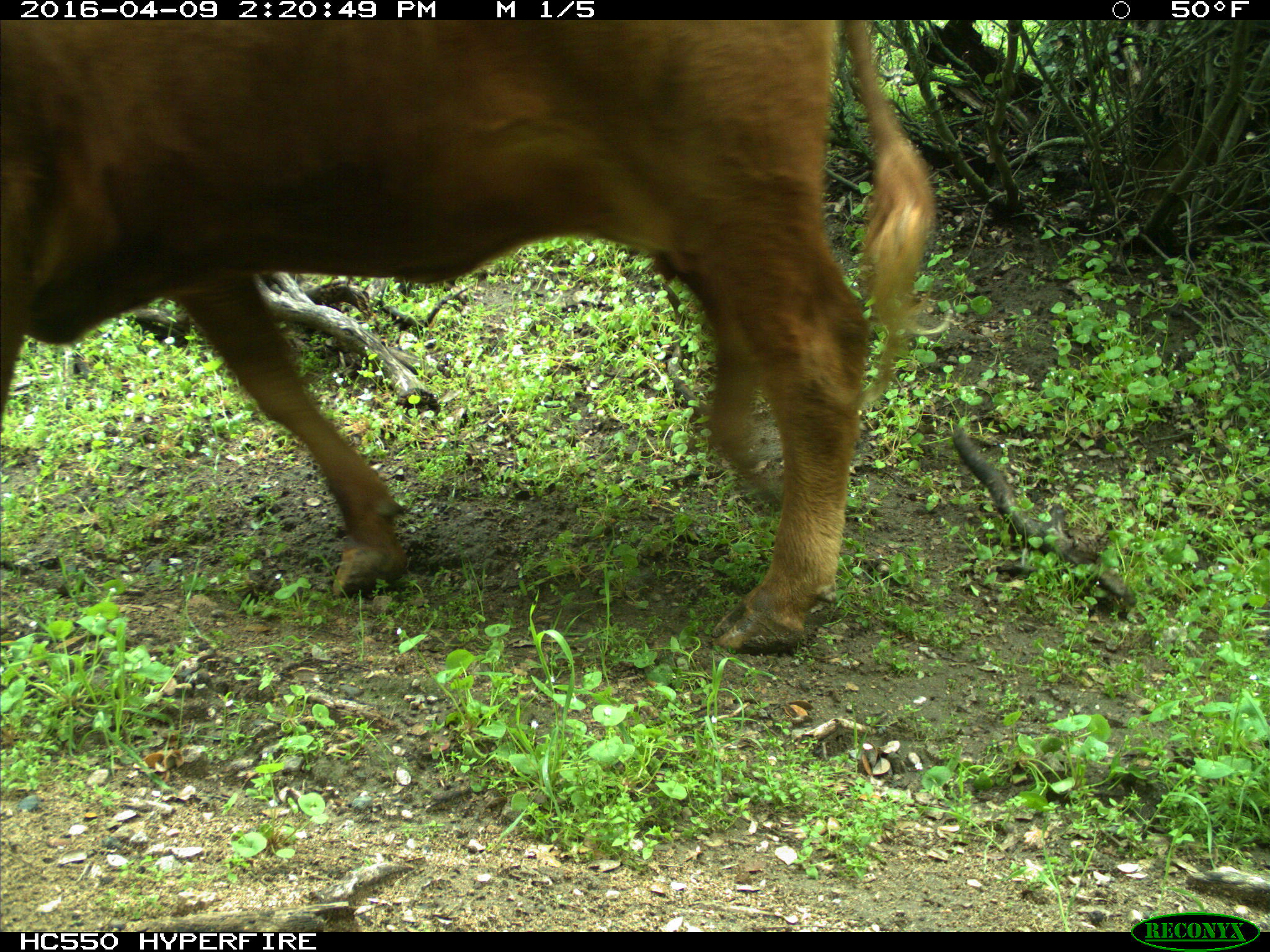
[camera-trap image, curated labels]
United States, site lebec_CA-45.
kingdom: Animalia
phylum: Chordata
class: Mammalia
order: Artiodactyla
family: Bovidae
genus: Bos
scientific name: Bos taurus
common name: domestic cow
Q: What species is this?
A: Bos taurus (domestic cow).